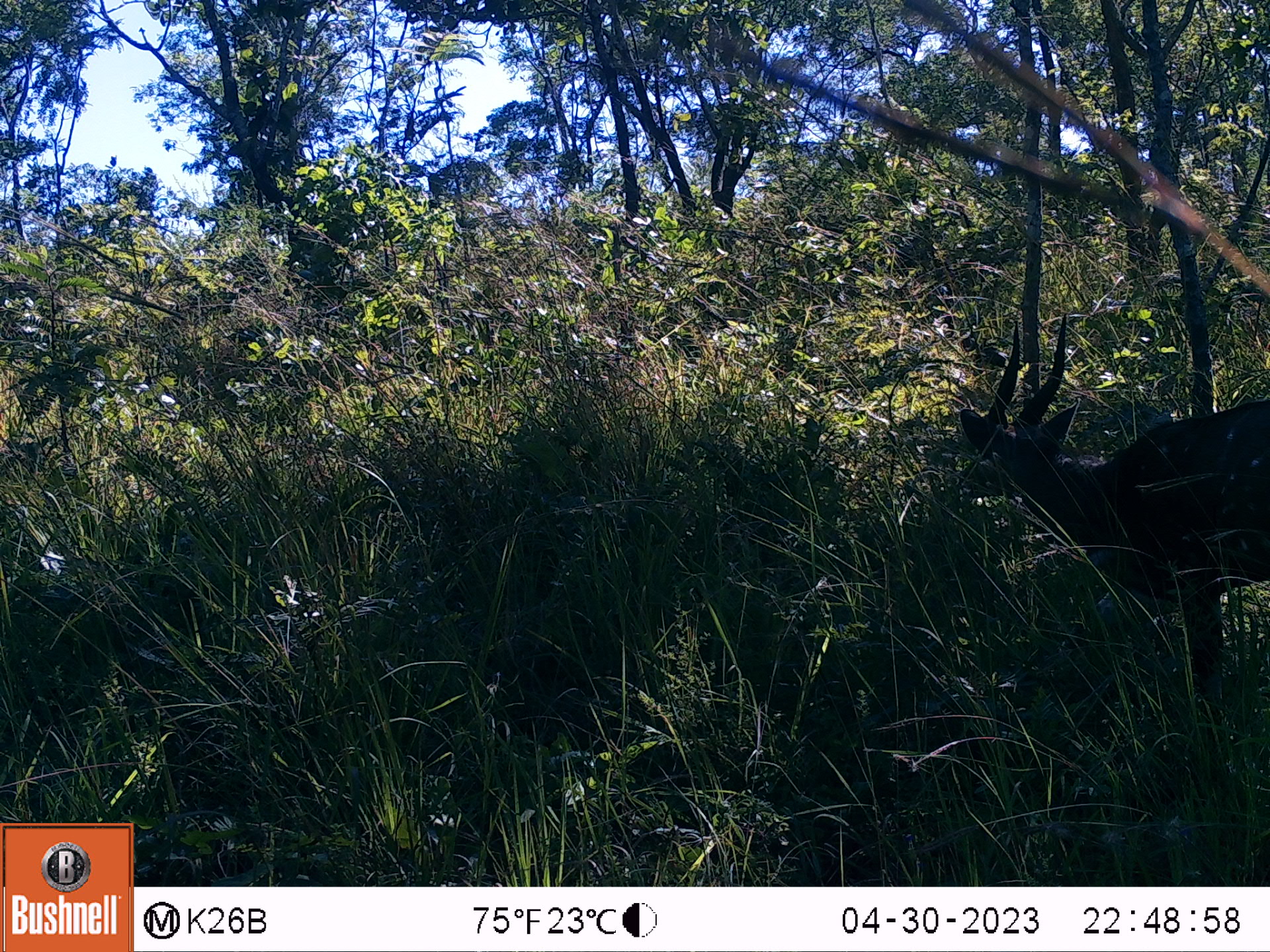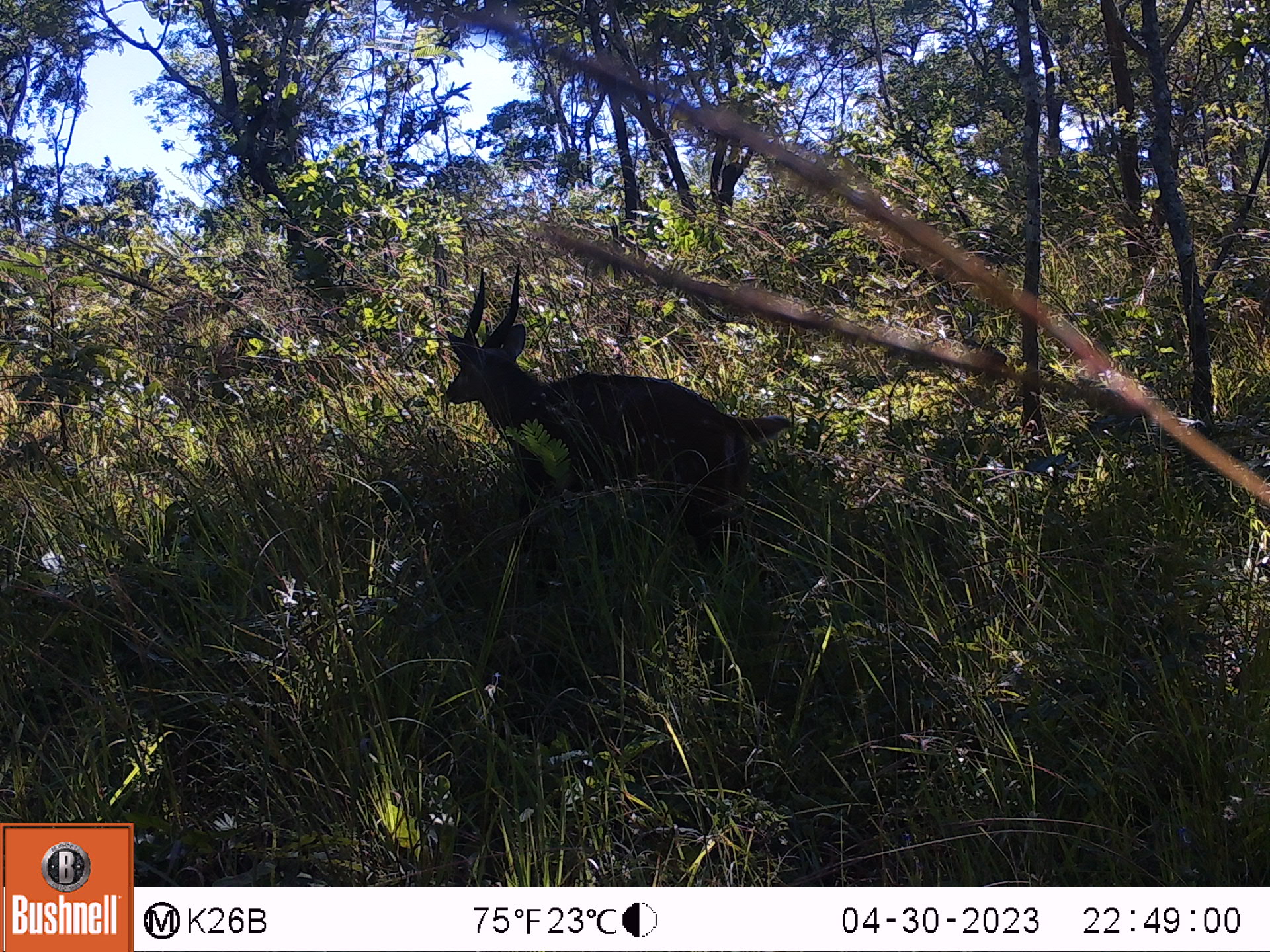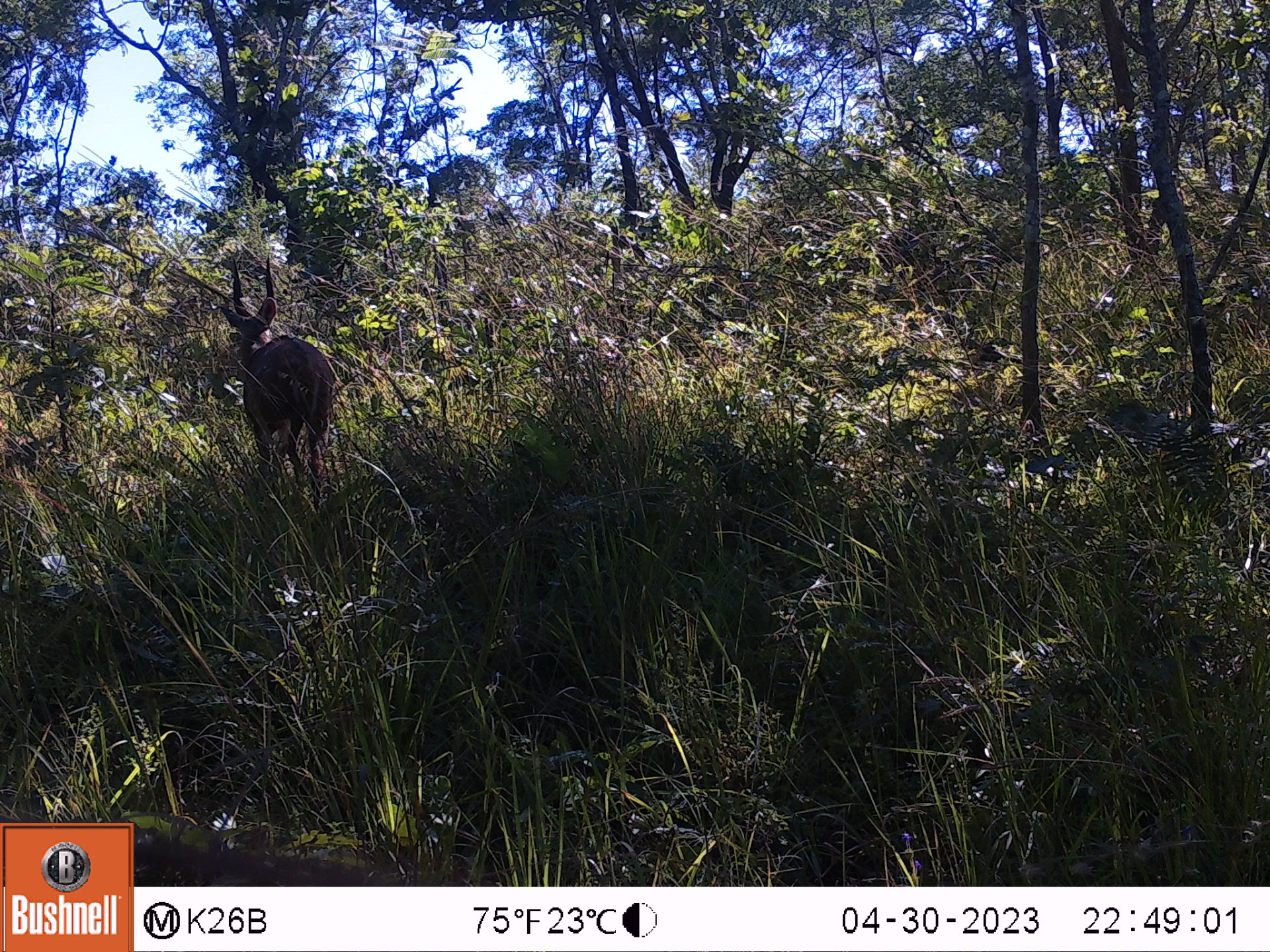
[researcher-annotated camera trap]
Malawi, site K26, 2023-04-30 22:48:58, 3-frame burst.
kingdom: Animalia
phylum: Chordata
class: Mammalia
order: Artiodactyla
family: Bovidae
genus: Tragelaphus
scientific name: Tragelaphus sylvaticus sylvaticus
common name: cape bushbuck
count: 1